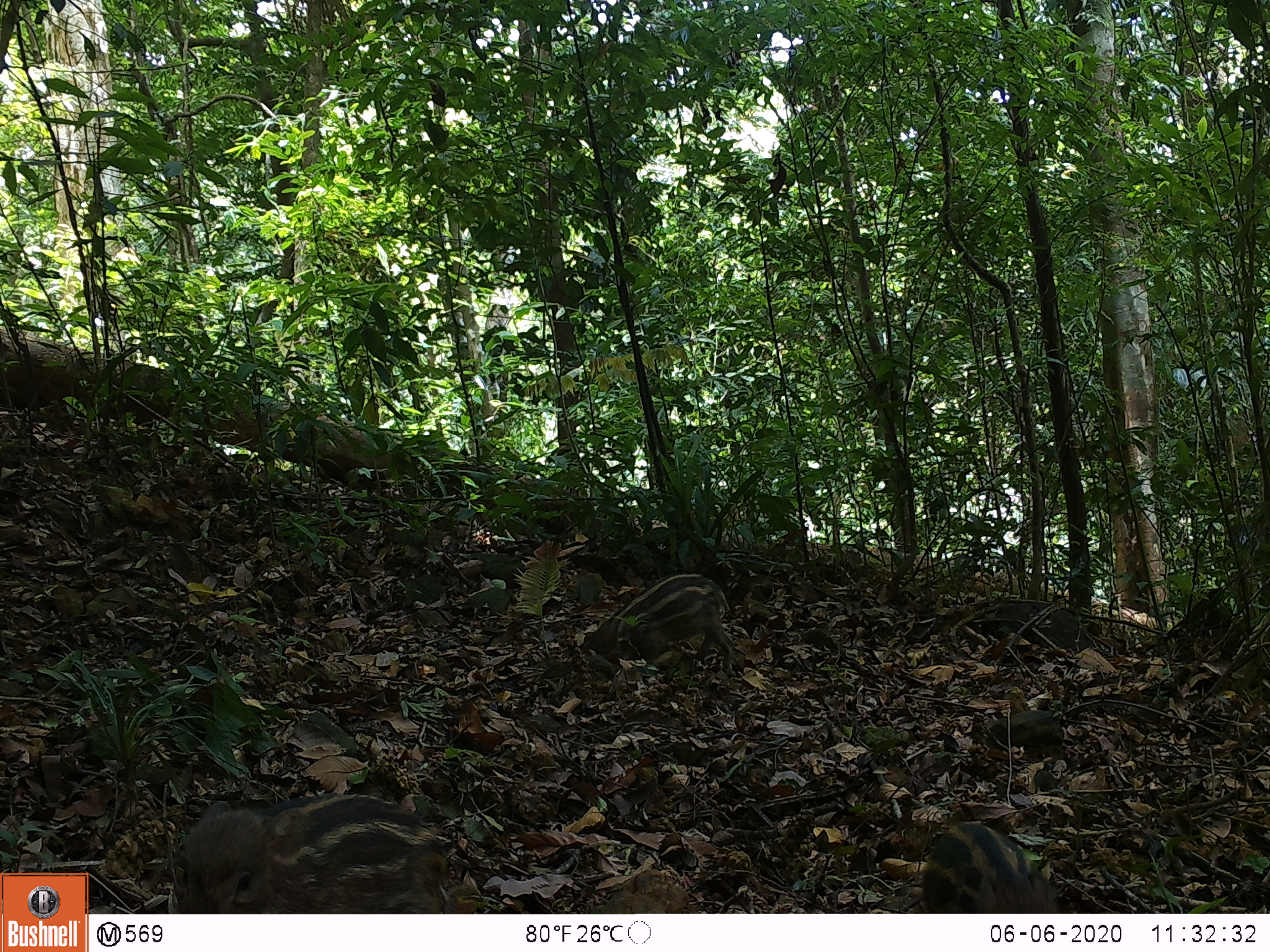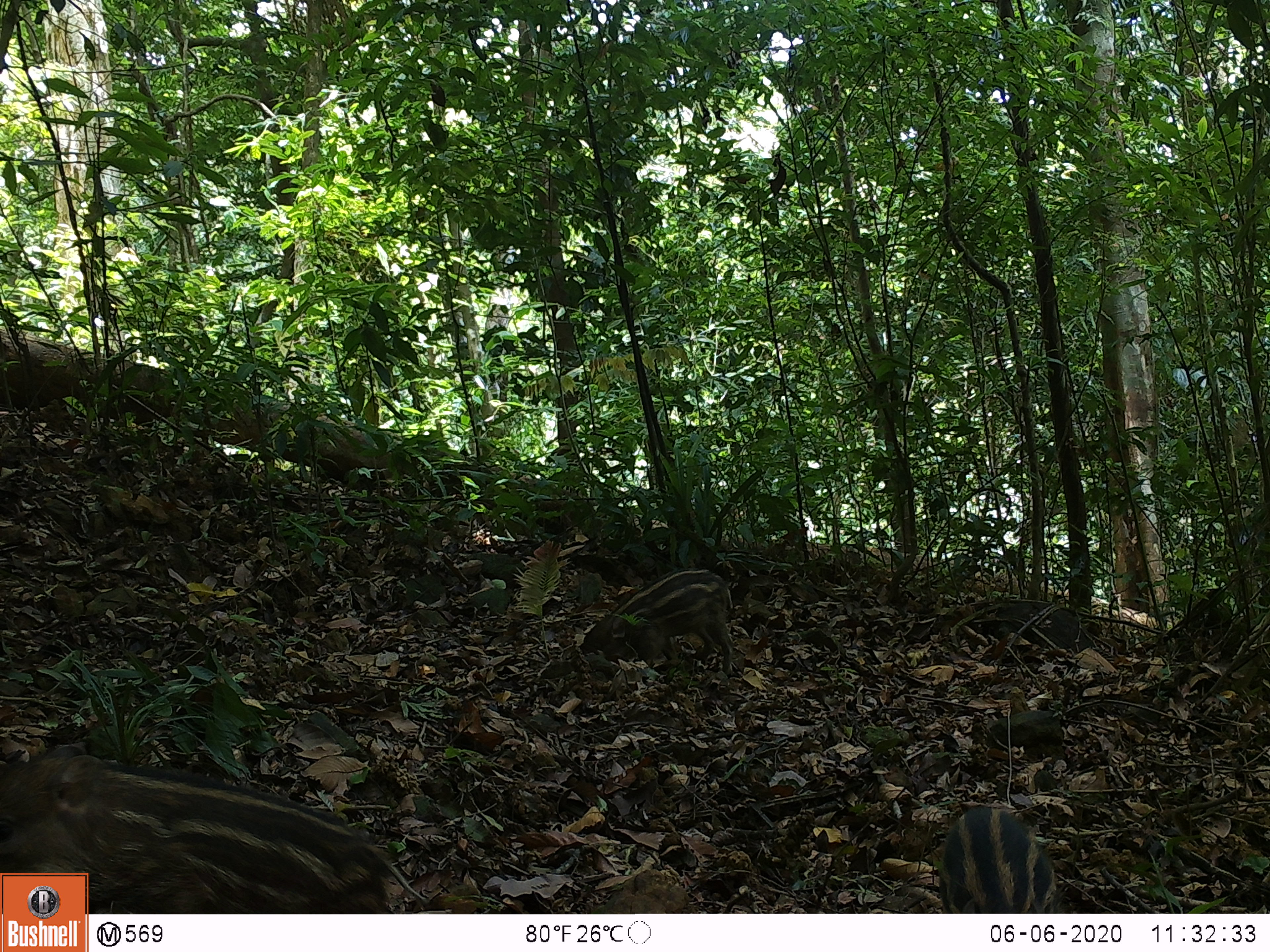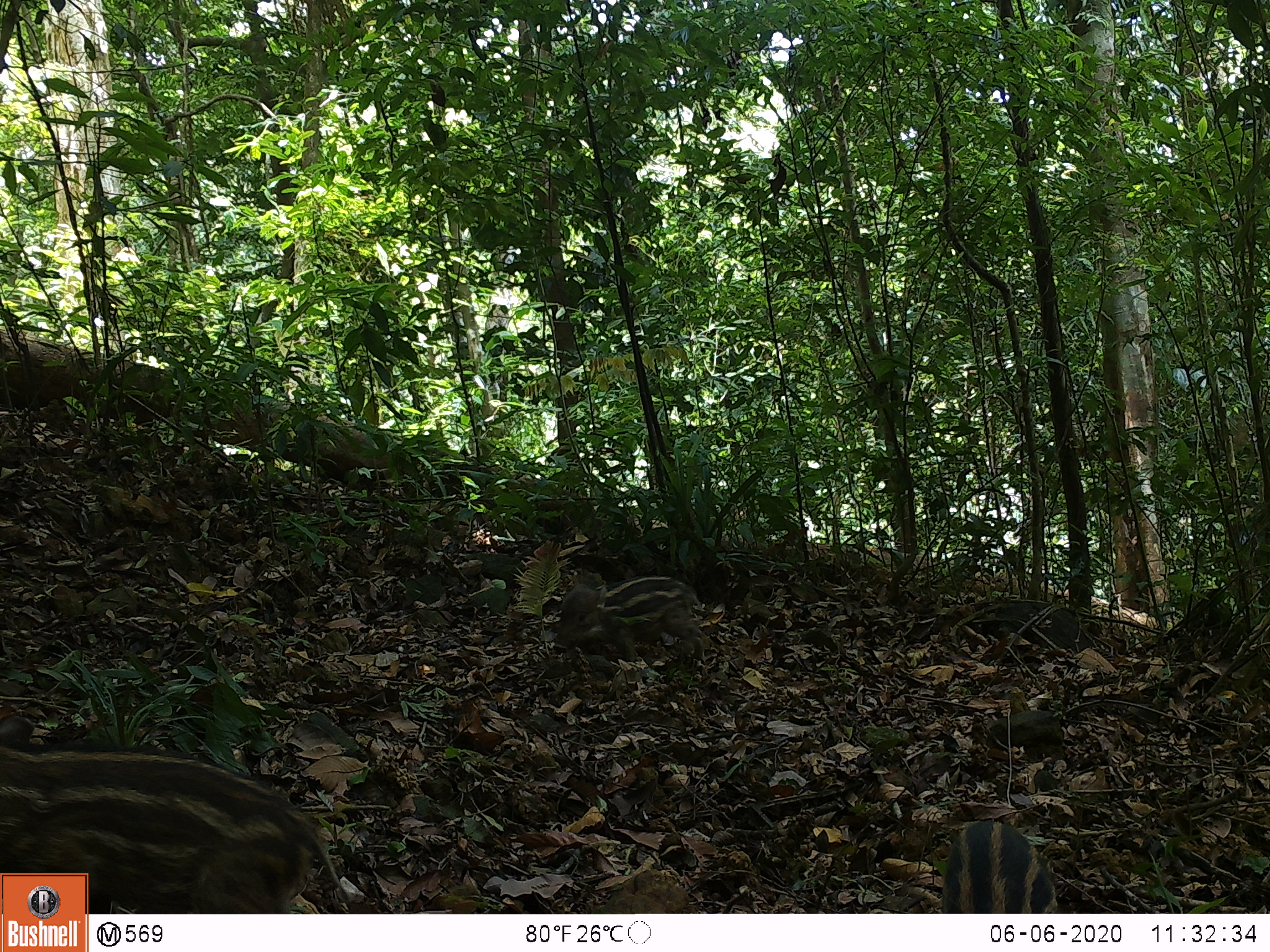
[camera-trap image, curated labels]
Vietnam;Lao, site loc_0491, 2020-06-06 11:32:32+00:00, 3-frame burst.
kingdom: Animalia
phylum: Chordata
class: Mammalia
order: Artiodactyla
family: Suidae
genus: Sus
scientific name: Sus scrofa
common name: eurasian wild pig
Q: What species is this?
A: Eurasian wild pig (Sus scrofa).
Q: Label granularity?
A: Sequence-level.